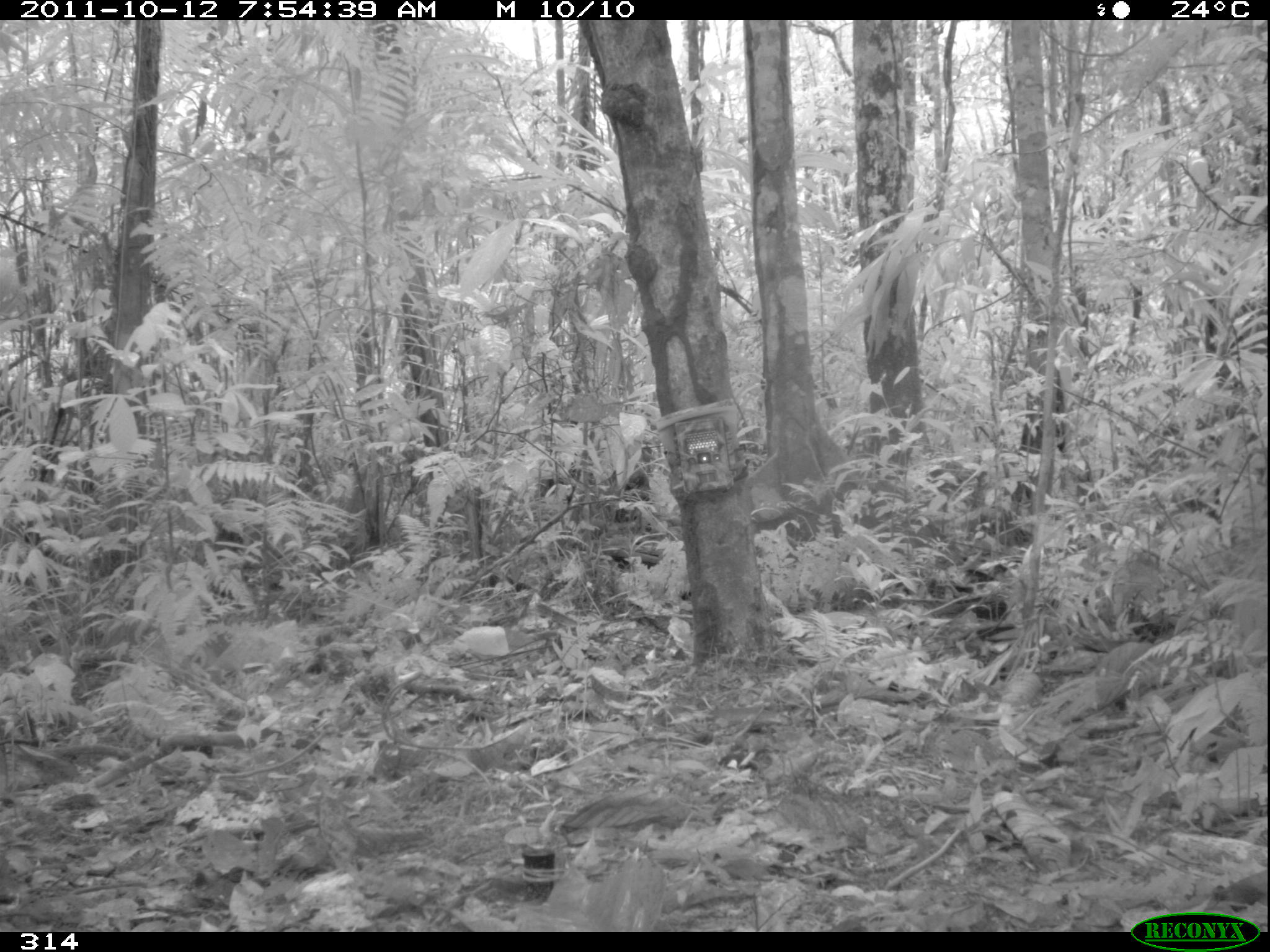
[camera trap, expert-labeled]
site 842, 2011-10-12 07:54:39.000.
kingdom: Animalia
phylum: Chordata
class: Mammalia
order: Artiodactyla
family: Tayassuidae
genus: Tayassu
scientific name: Tayassu pecari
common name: white-lipped peccary